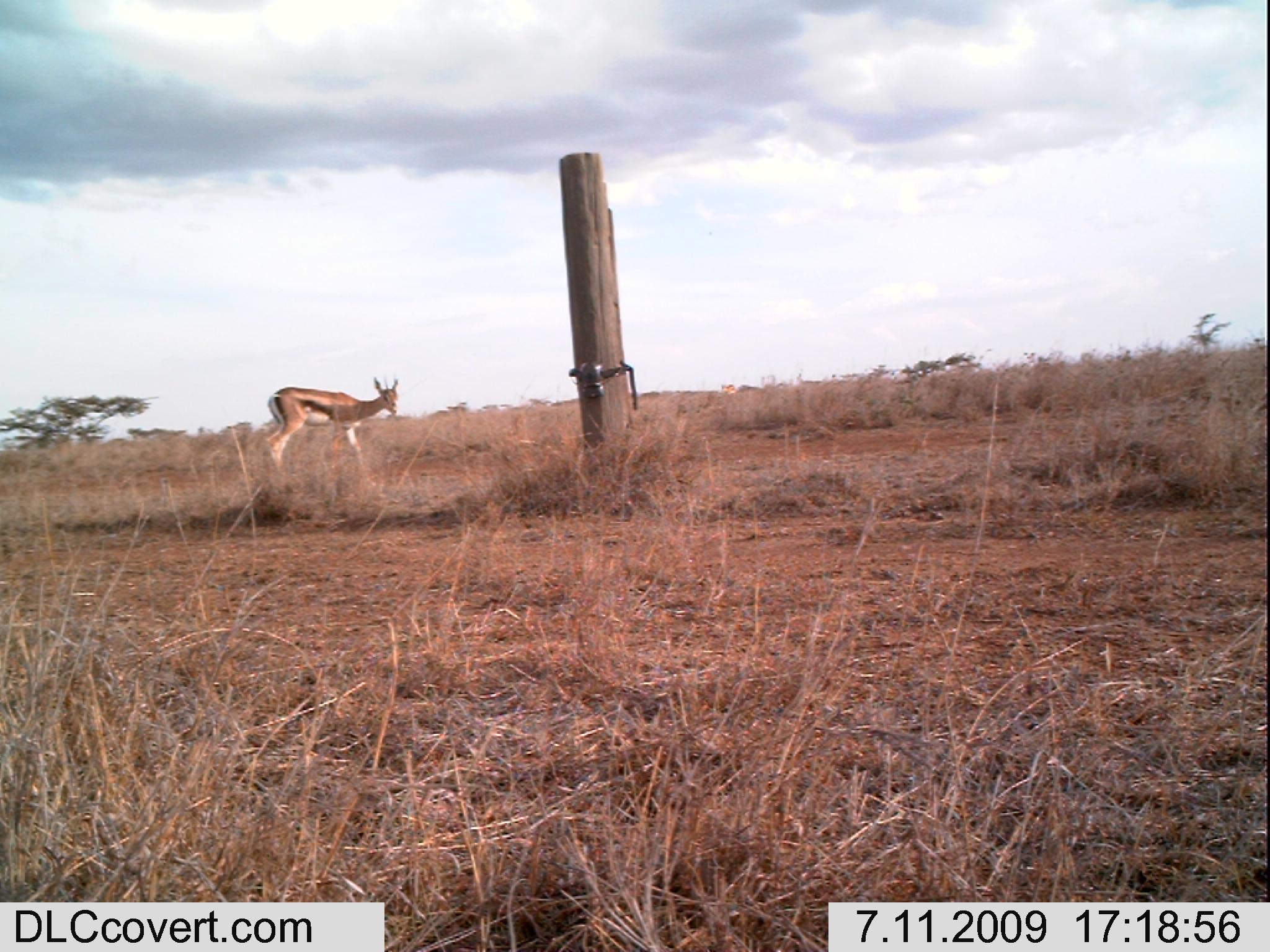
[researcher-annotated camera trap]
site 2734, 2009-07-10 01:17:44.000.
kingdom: Animalia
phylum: Chordata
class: Mammalia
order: Perissodactyla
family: Equidae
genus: Equus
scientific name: Equus quagga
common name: plains zebra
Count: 1.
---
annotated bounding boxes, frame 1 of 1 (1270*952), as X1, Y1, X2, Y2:
equus quagga: 265, 373, 400, 474